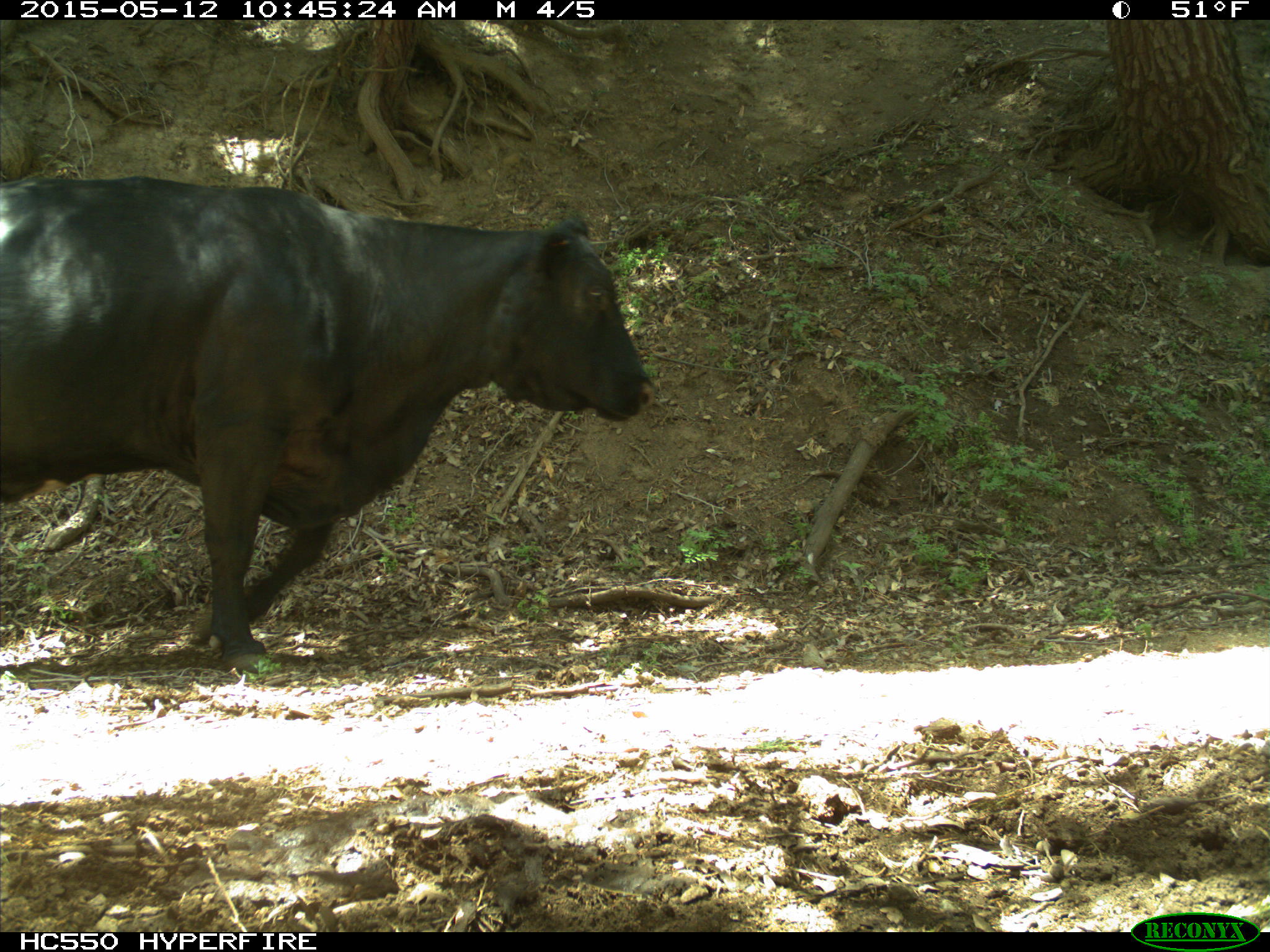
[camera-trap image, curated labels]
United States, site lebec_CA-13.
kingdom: Animalia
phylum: Chordata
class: Mammalia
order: Artiodactyla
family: Bovidae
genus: Bos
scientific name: Bos taurus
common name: domestic cow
Bos taurus (domestic cow).